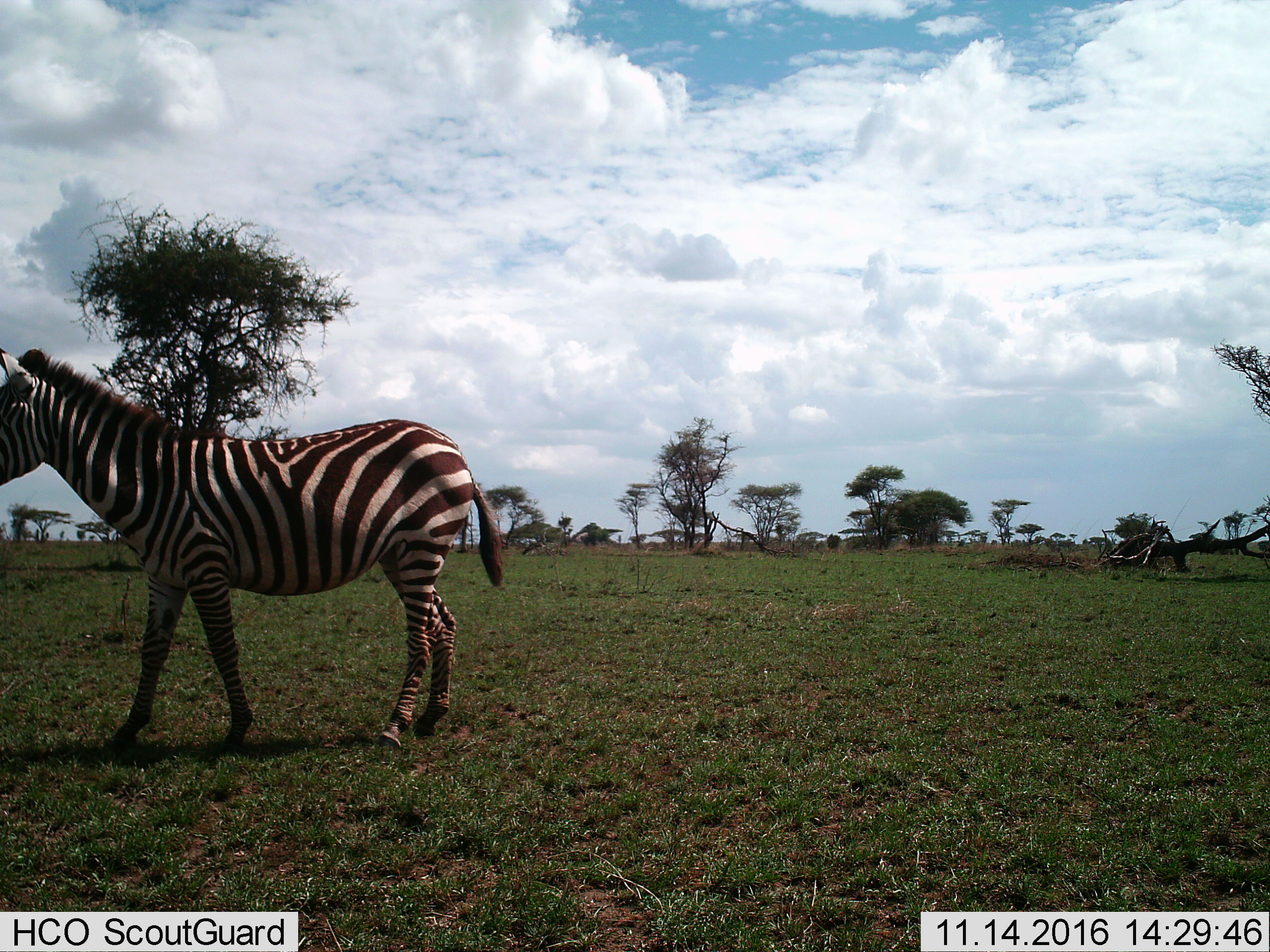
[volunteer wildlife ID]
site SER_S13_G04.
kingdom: Animalia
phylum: Chordata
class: Mammalia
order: Perissodactyla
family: Equidae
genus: Equus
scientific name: Equus quagga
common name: plains zebra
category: zebraplains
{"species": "zebraplains (plains zebra) (Equus quagga)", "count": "1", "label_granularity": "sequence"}